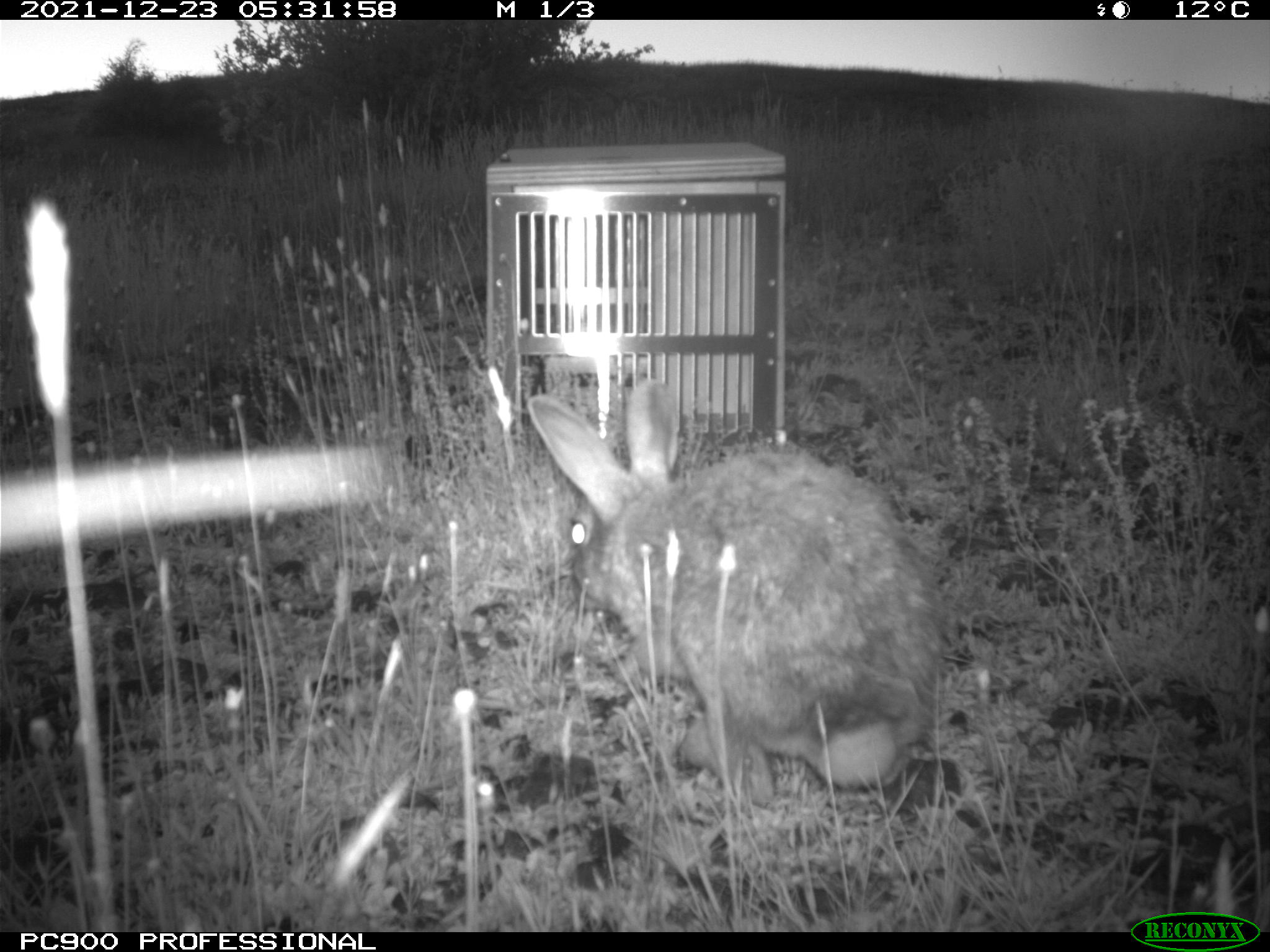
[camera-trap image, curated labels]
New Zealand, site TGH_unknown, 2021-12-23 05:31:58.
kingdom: Animalia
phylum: Chordata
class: Mammalia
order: Lagomorpha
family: Leporidae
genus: Oryctolagus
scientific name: Oryctolagus cuniculus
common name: european rabbit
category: rabbit